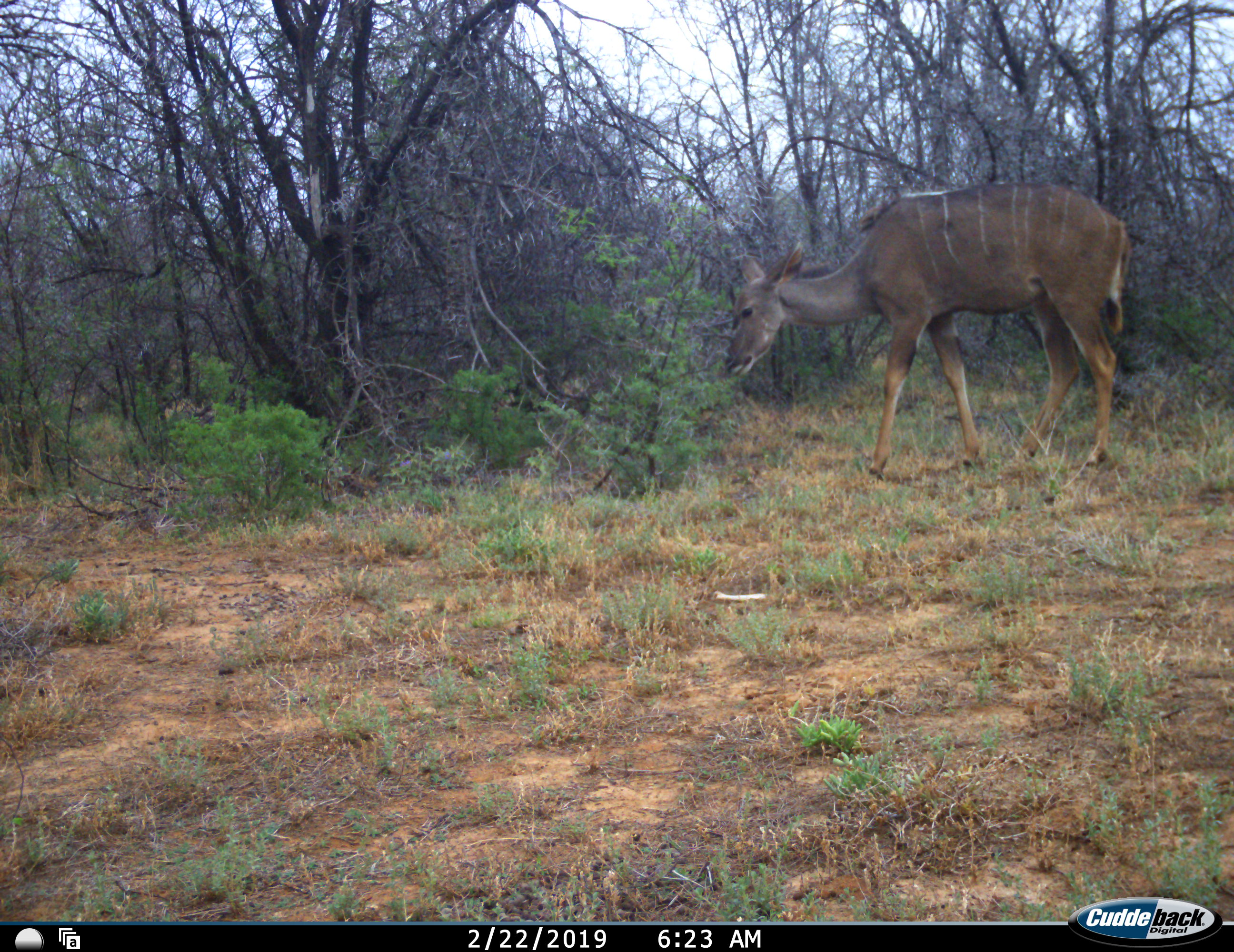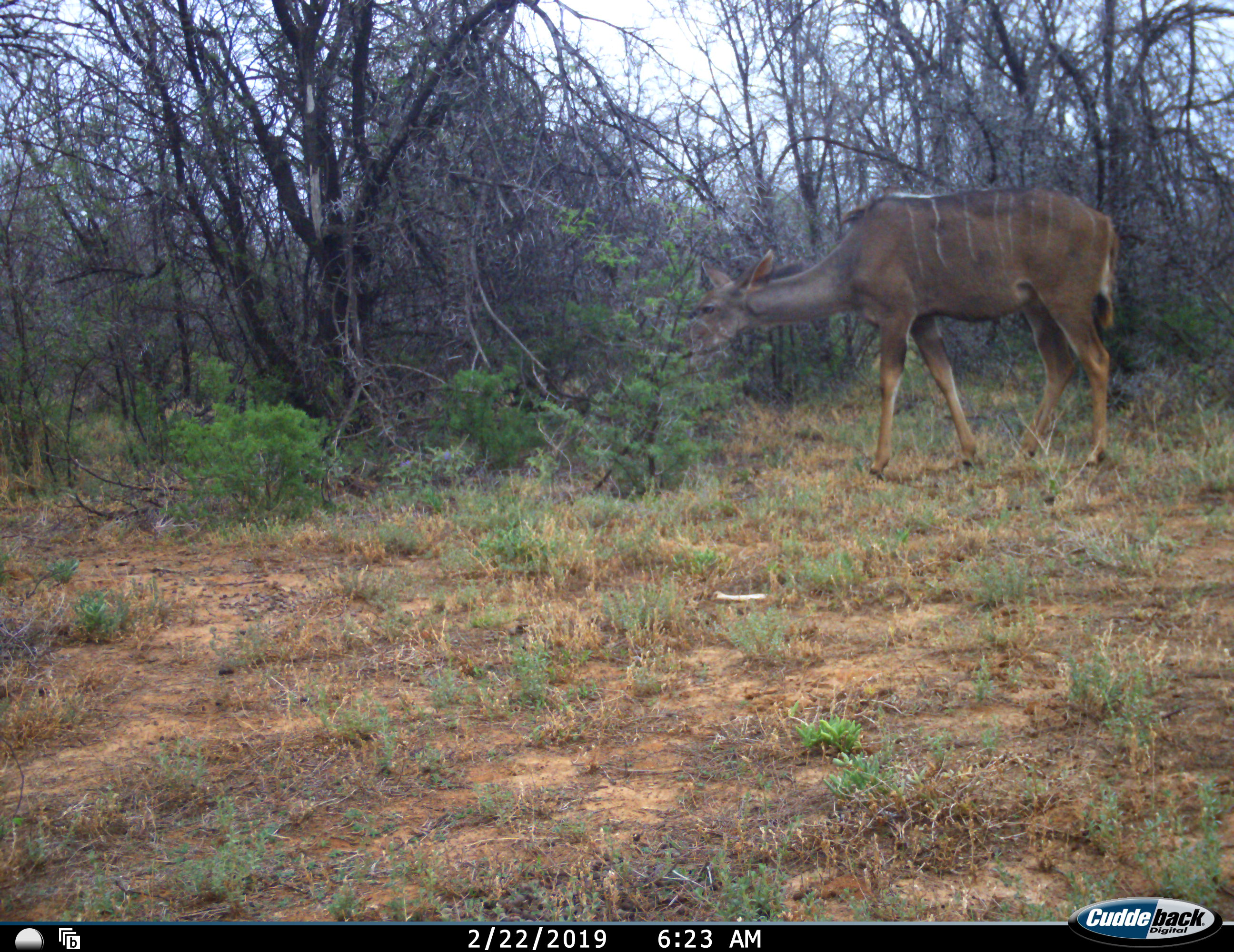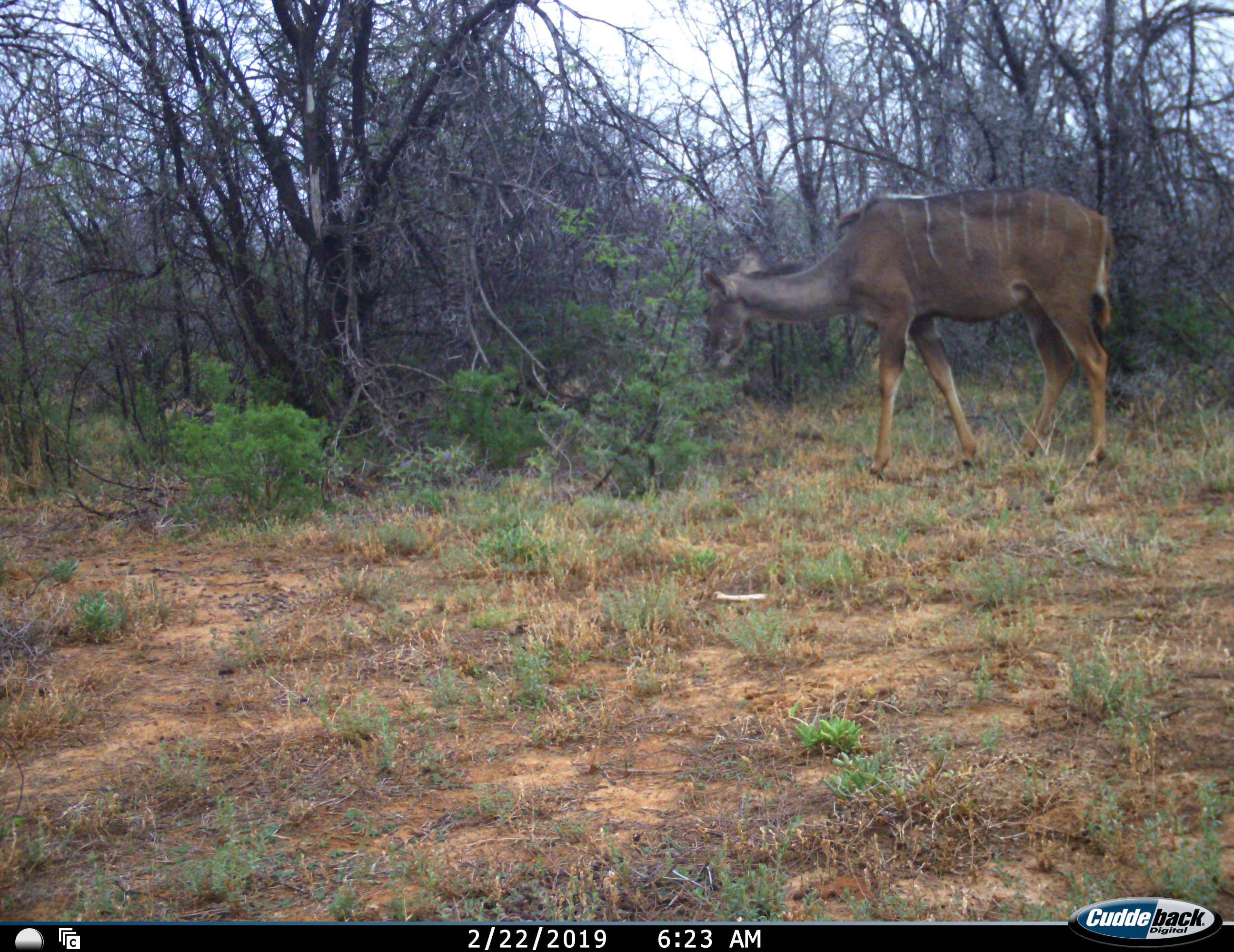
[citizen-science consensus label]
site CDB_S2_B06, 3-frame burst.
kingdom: Animalia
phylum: Chordata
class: Mammalia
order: Artiodactyla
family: Bovidae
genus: Tragelaphus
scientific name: Tragelaphus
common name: kudu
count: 1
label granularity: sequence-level